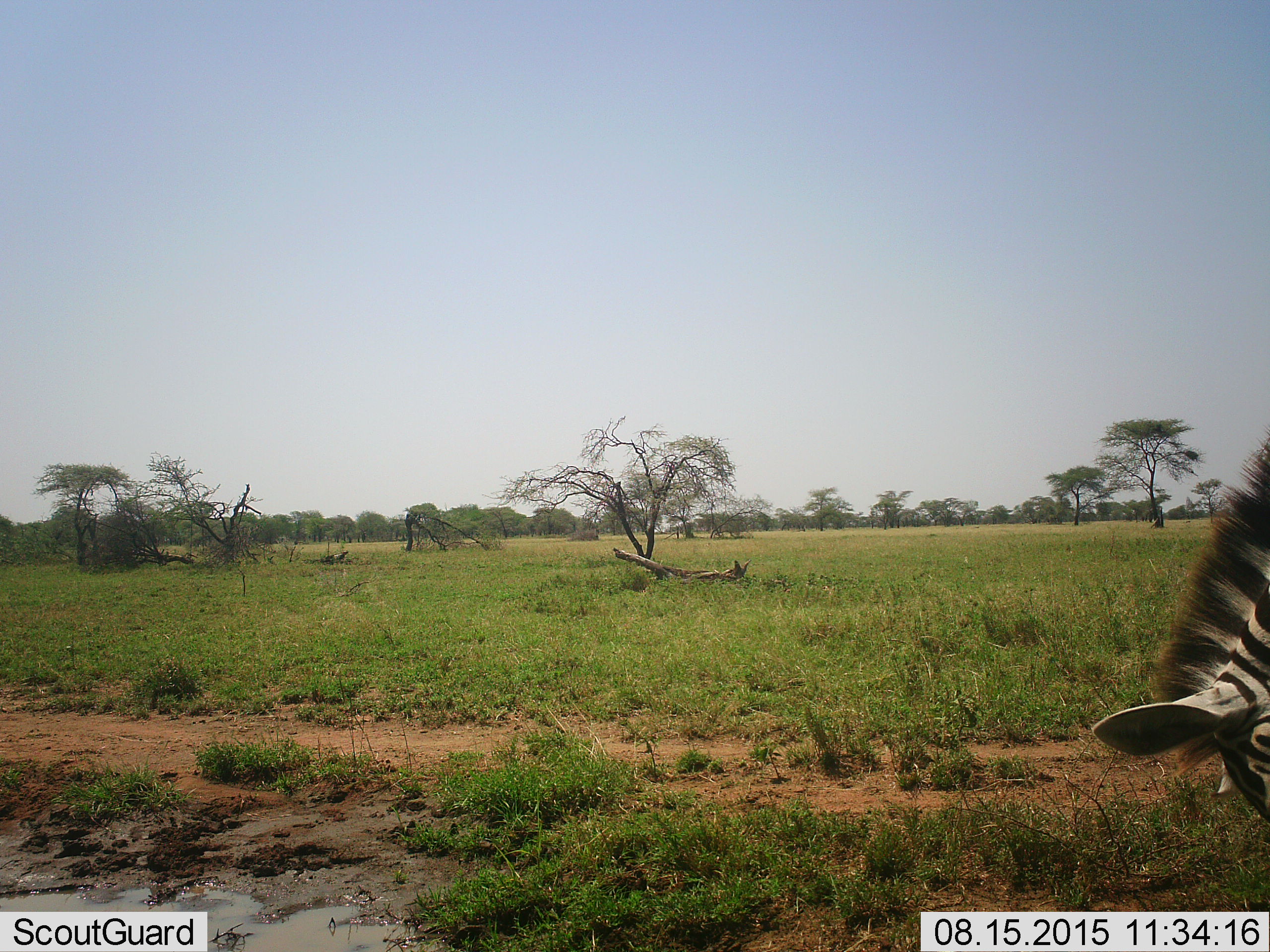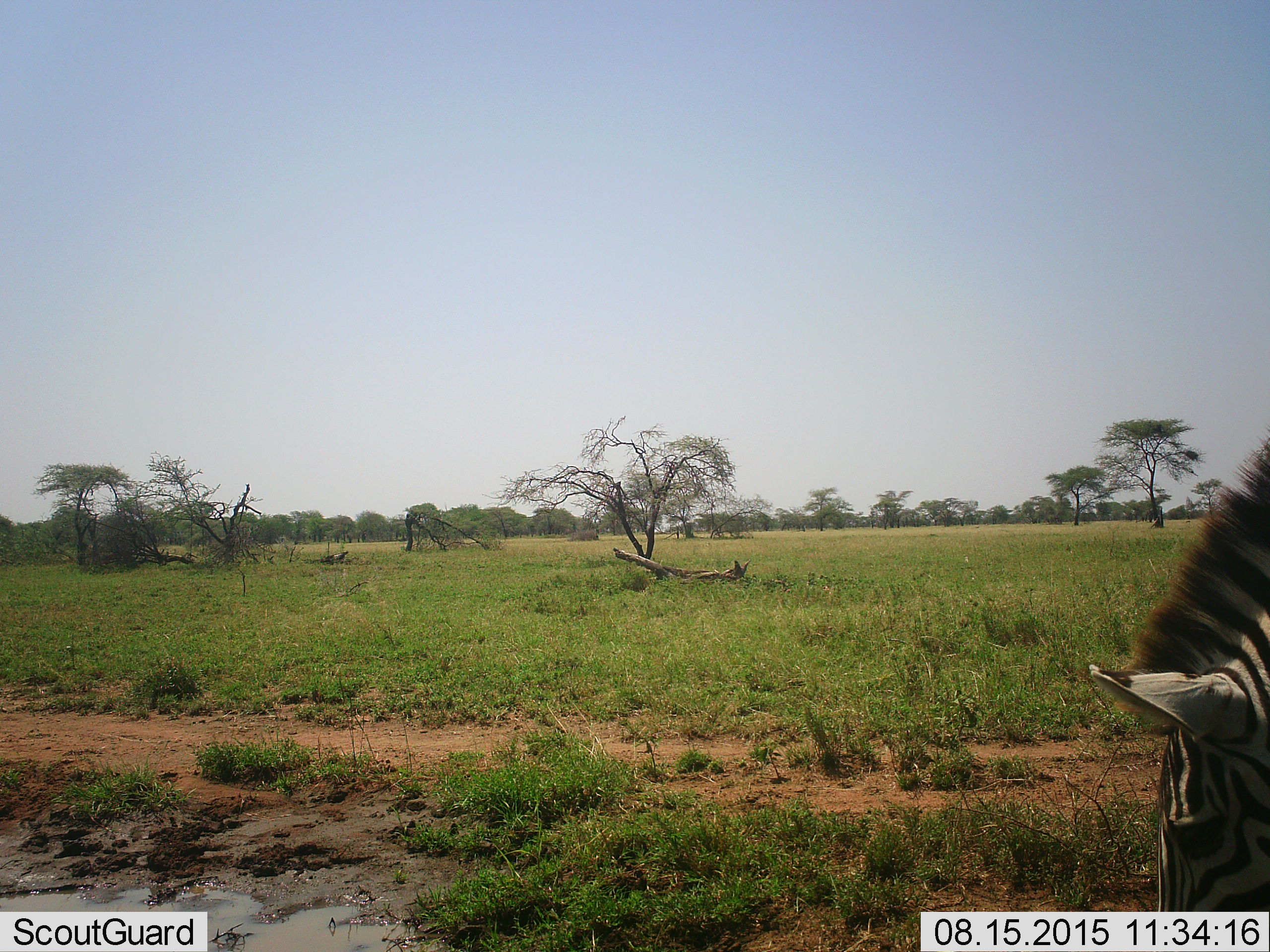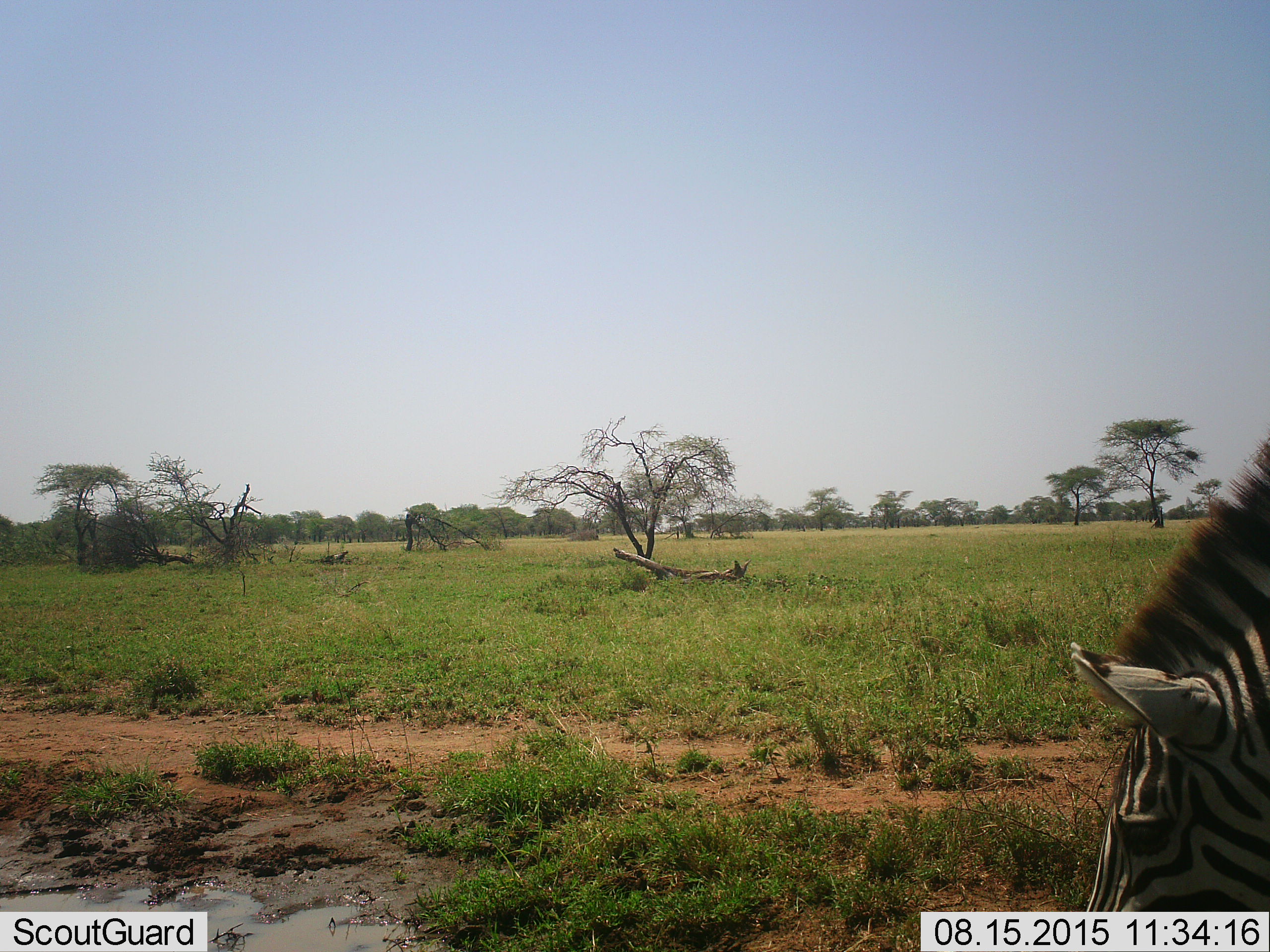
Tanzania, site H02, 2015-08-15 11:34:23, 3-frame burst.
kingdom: Animalia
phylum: Chordata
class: Mammalia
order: Perissodactyla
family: Equidae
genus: Equus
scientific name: Equus quagga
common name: plains zebra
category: zebra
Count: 1.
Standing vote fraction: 30%.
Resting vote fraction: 0%.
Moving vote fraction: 30%.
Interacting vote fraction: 0%.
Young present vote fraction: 0%.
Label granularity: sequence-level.